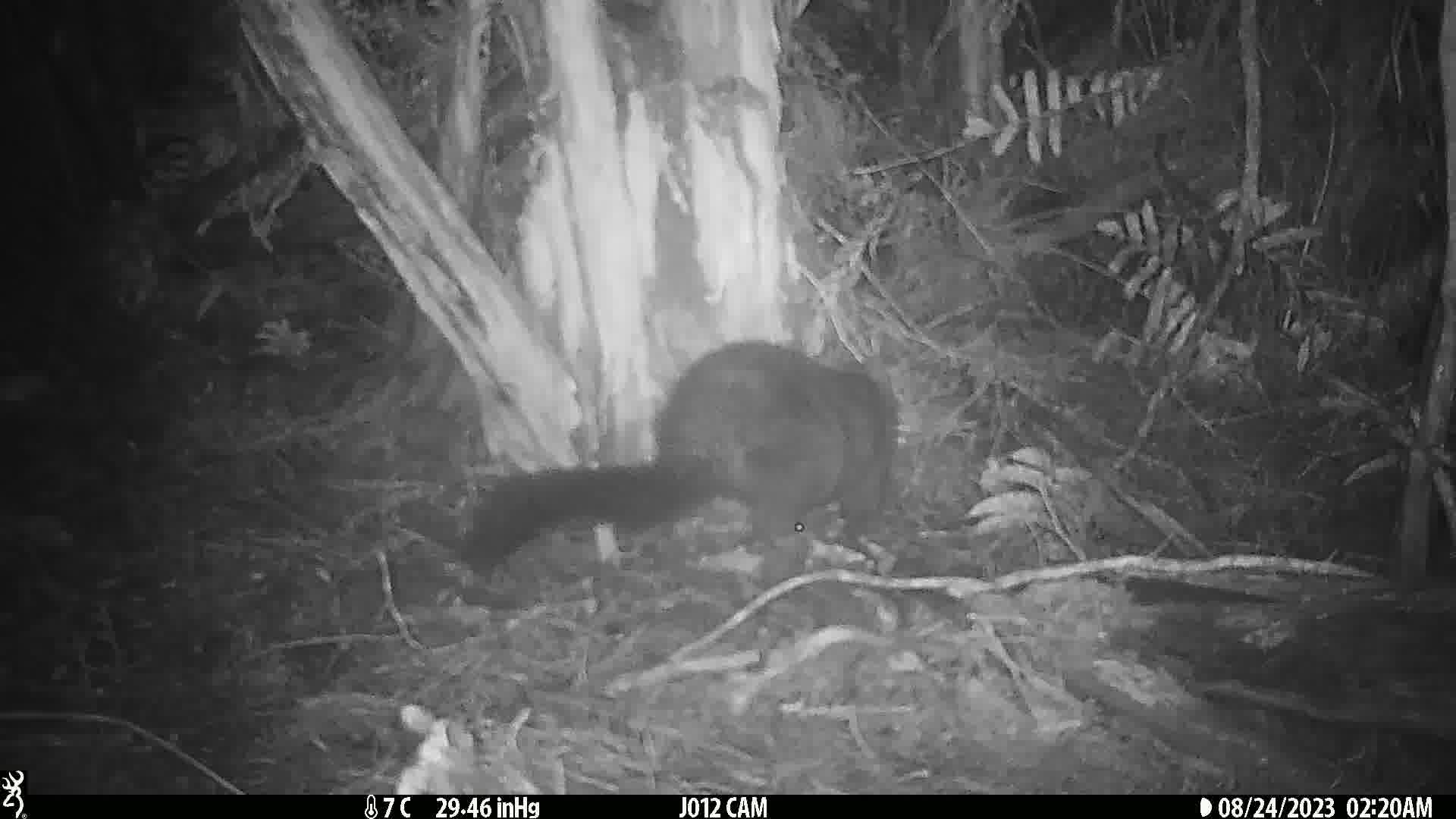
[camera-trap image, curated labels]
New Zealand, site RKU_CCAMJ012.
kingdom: Animalia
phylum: Chordata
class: Mammalia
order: Diprotodontia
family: Phalangeridae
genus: Trichosurus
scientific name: Trichosurus vulpecula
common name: common brushtail possum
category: possum